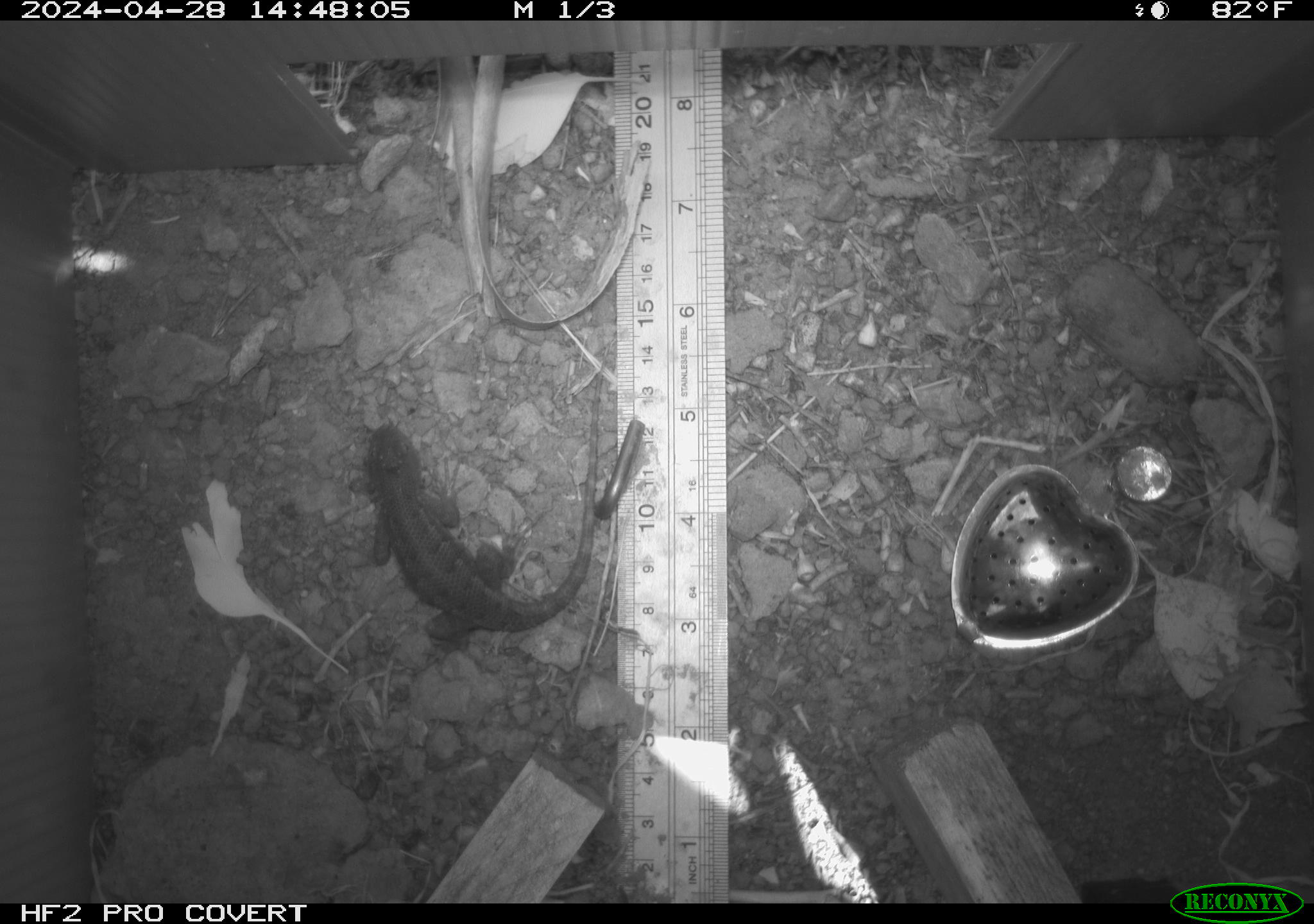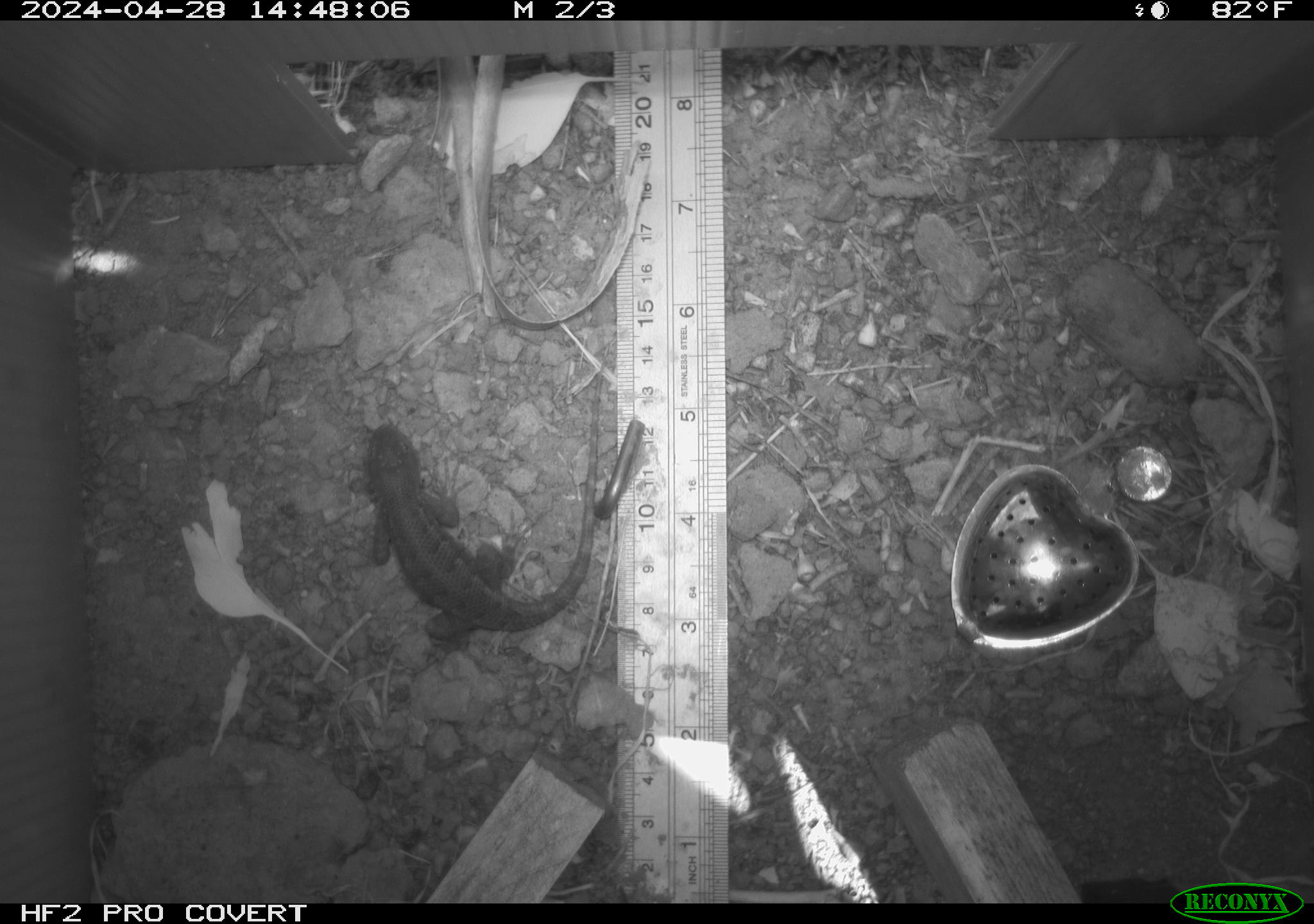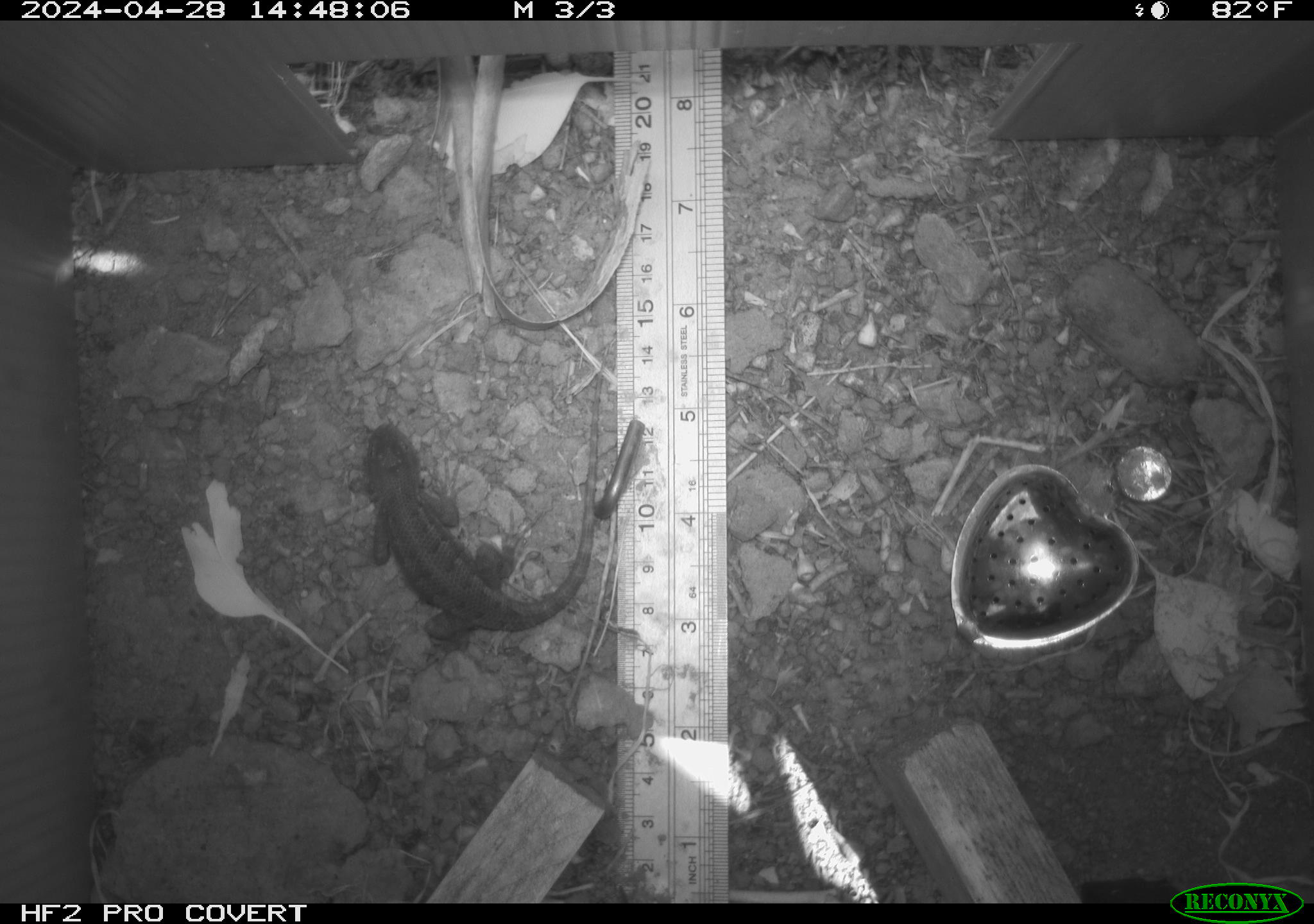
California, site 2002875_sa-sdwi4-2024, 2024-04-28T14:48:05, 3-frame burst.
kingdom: Animalia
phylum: Chordata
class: Reptilia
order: Squamata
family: Phrynosomatidae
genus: Sceloporus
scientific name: Sceloporus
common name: spiny lizards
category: sceloporus species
Sceloporus species (spiny lizards) (Sceloporus).